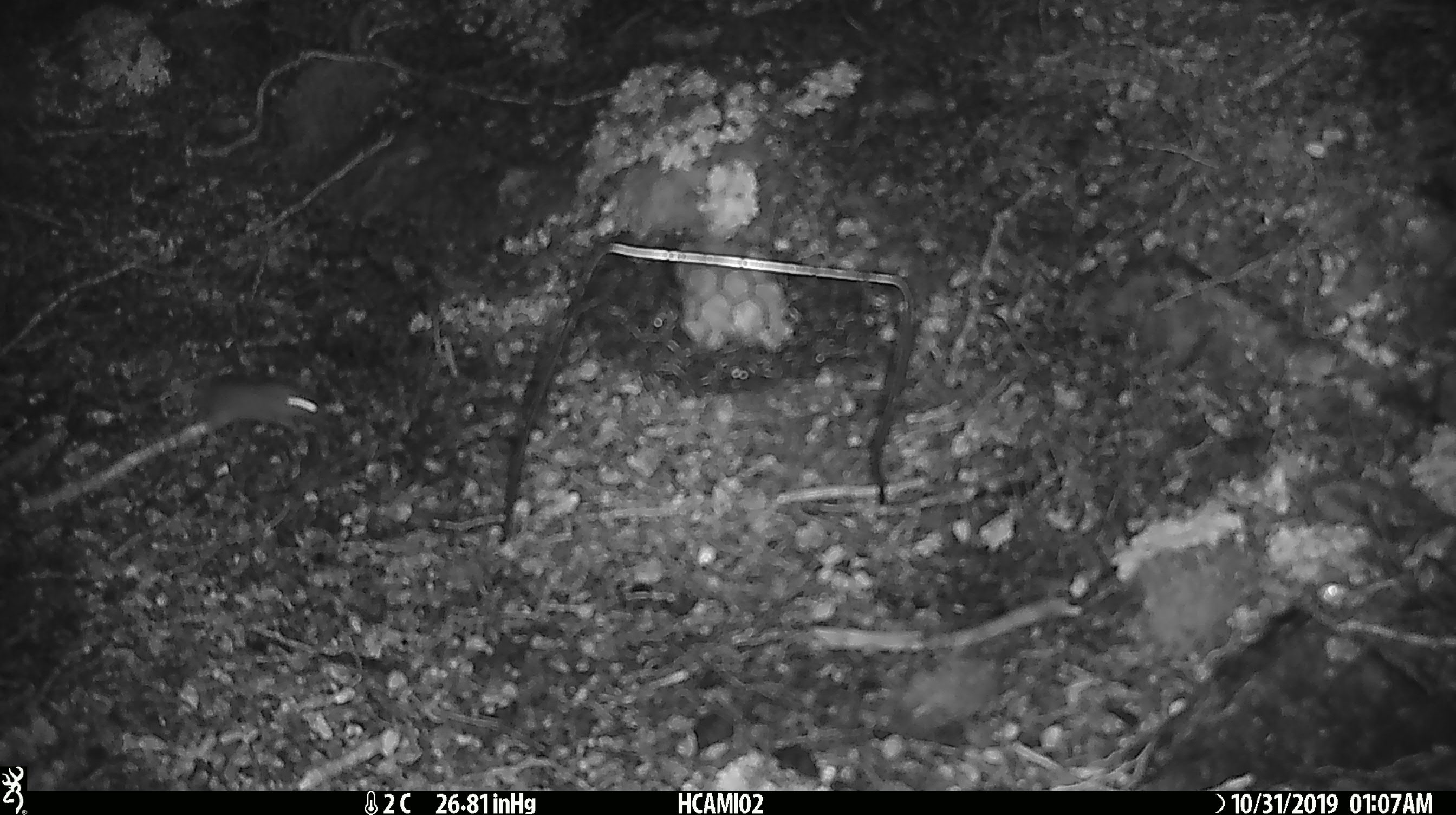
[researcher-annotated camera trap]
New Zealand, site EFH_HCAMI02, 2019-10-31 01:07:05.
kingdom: Animalia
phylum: Chordata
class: Mammalia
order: Rodentia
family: Muridae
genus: Mus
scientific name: Mus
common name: mouse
Mouse (Mus).